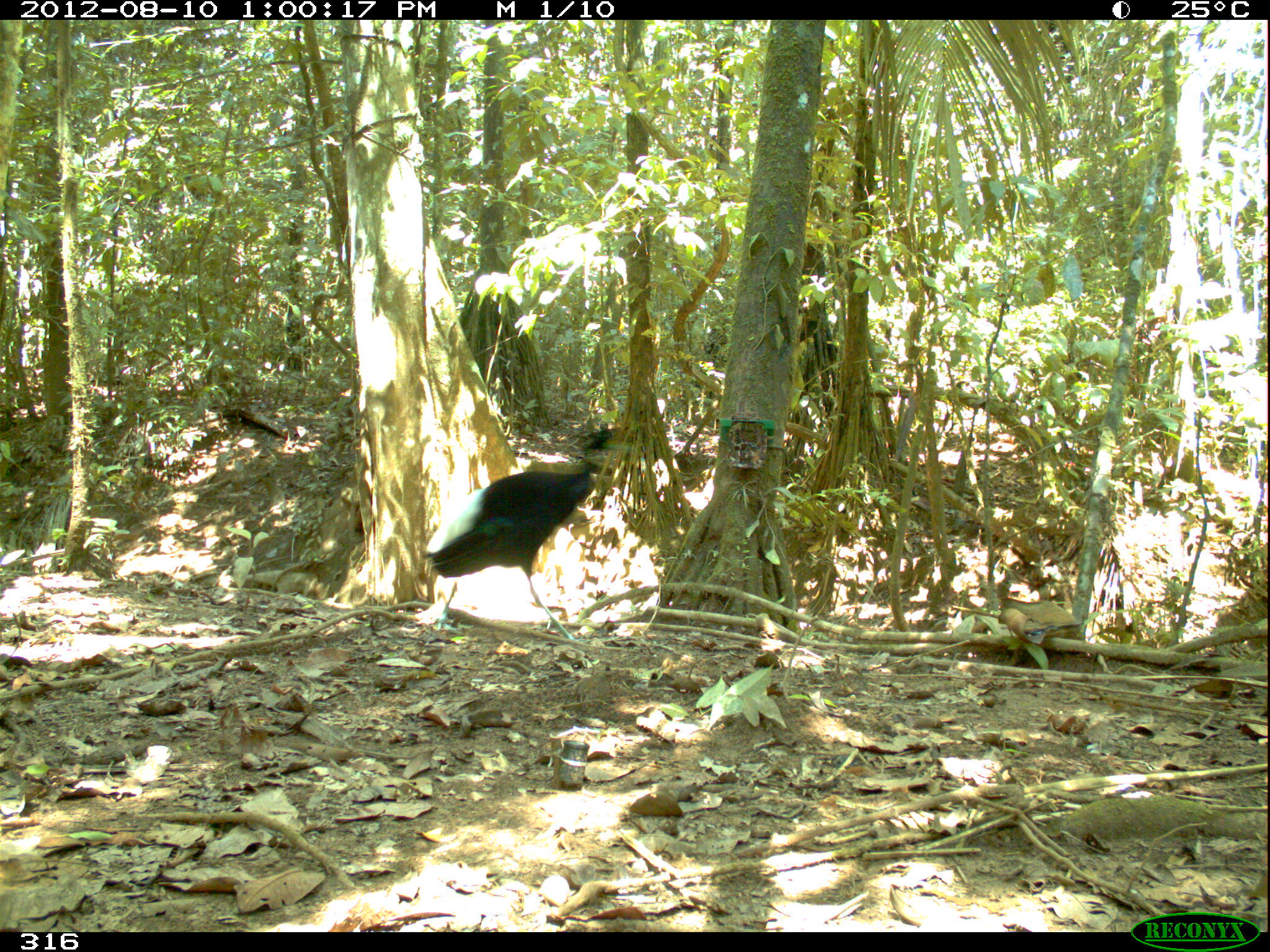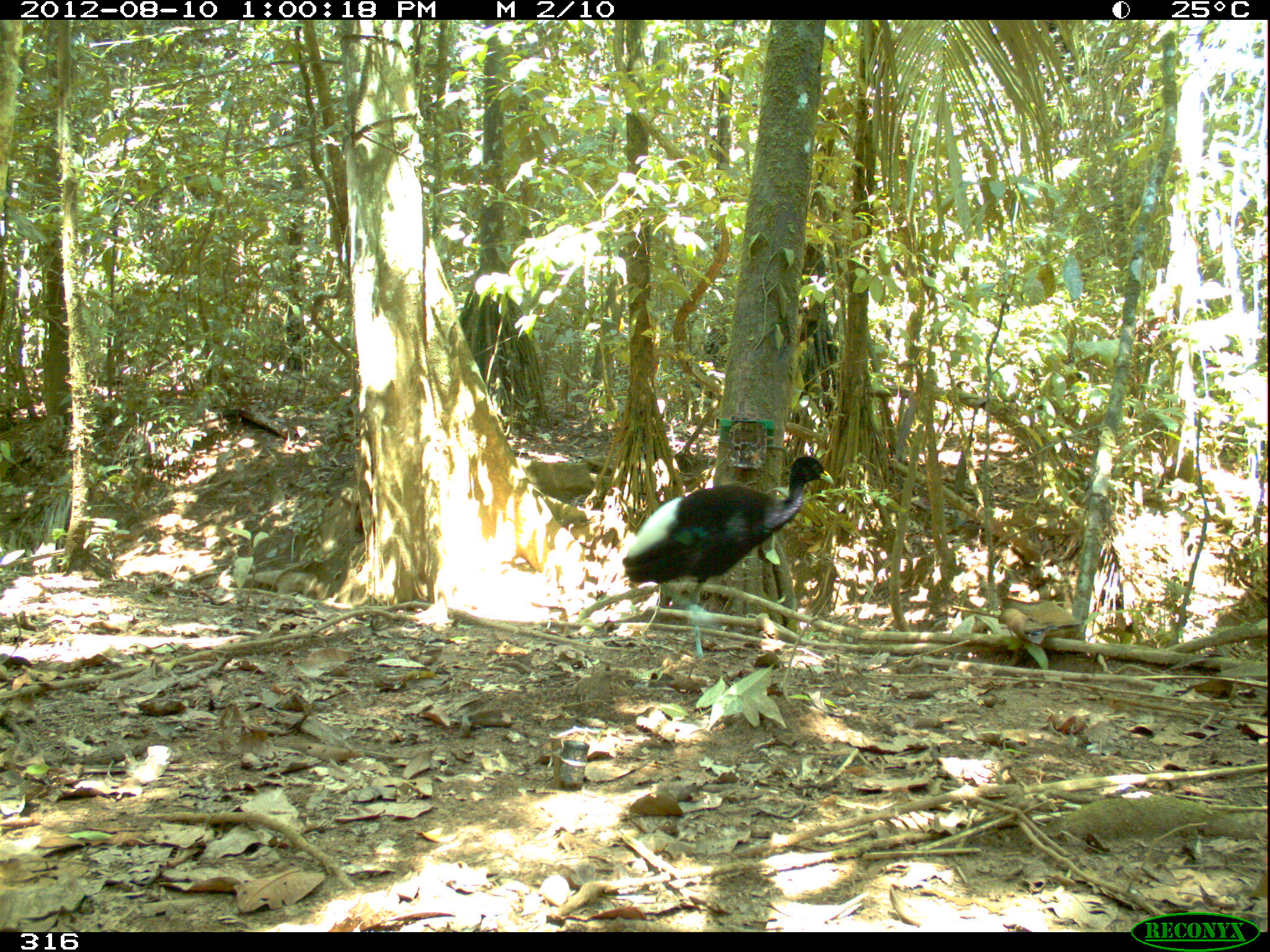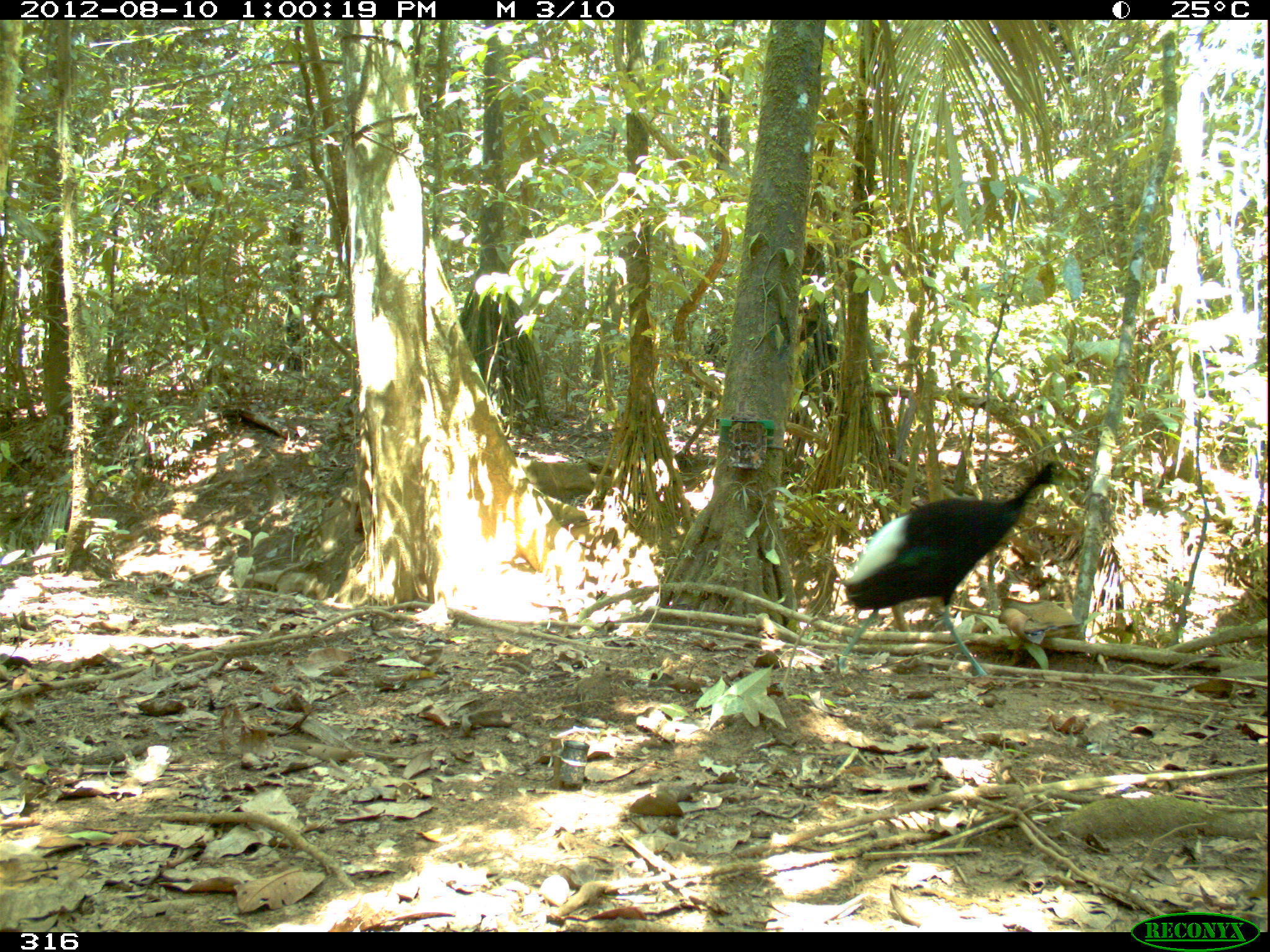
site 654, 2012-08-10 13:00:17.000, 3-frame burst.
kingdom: Animalia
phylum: Chordata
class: Aves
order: Gruiformes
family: Psophiidae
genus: Psophia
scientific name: Psophia leucoptera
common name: pale-winged trumpeter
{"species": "Psophia leucoptera (pale-winged trumpeter)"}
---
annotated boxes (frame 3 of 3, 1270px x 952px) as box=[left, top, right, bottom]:
psophia leucoptera: box=[832, 456, 1065, 676]